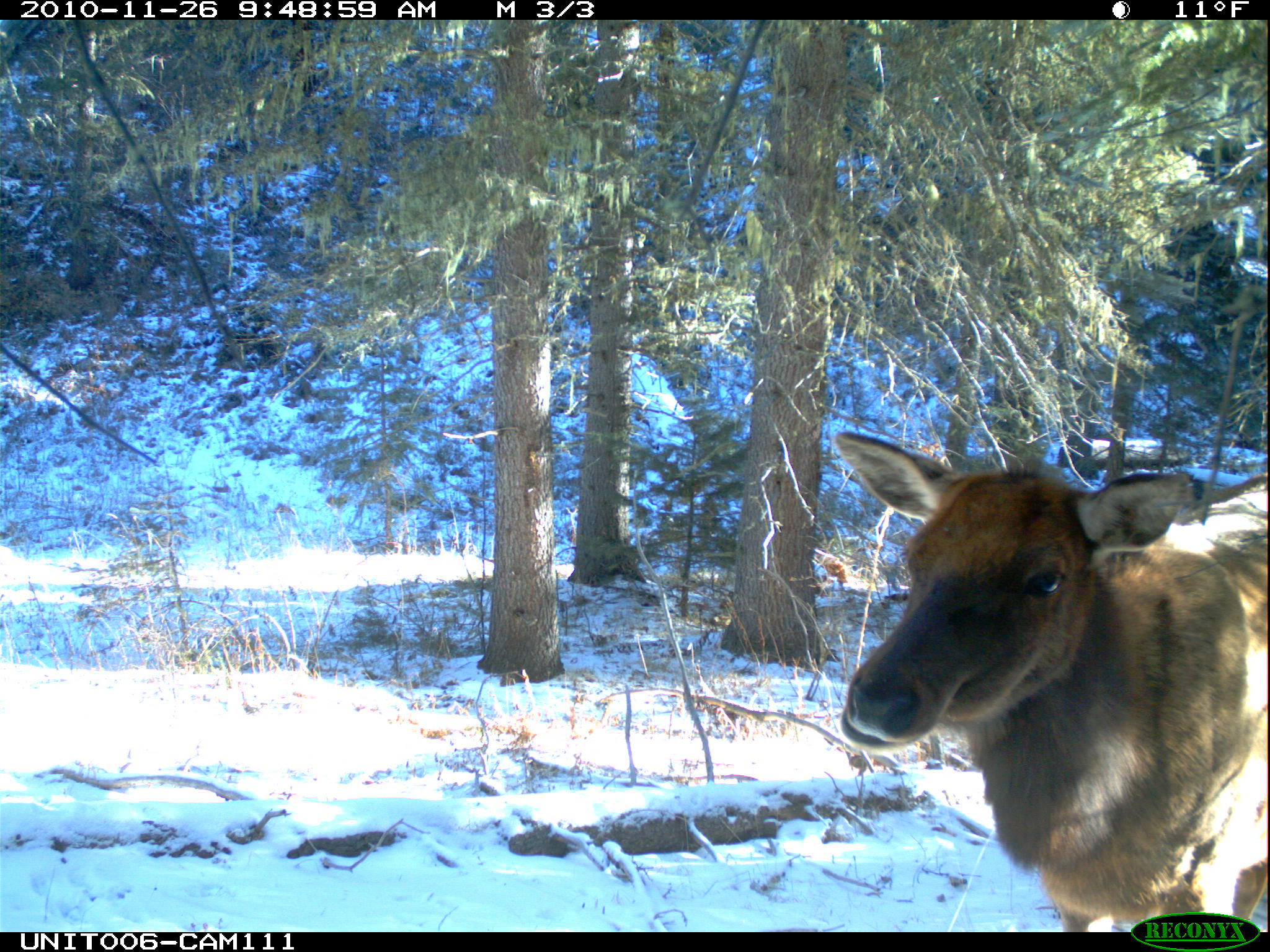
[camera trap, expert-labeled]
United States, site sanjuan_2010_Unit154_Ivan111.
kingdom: Animalia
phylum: Chordata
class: Mammalia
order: Artiodactyla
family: Cervidae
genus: Cervus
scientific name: Cervus elaphus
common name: red deer